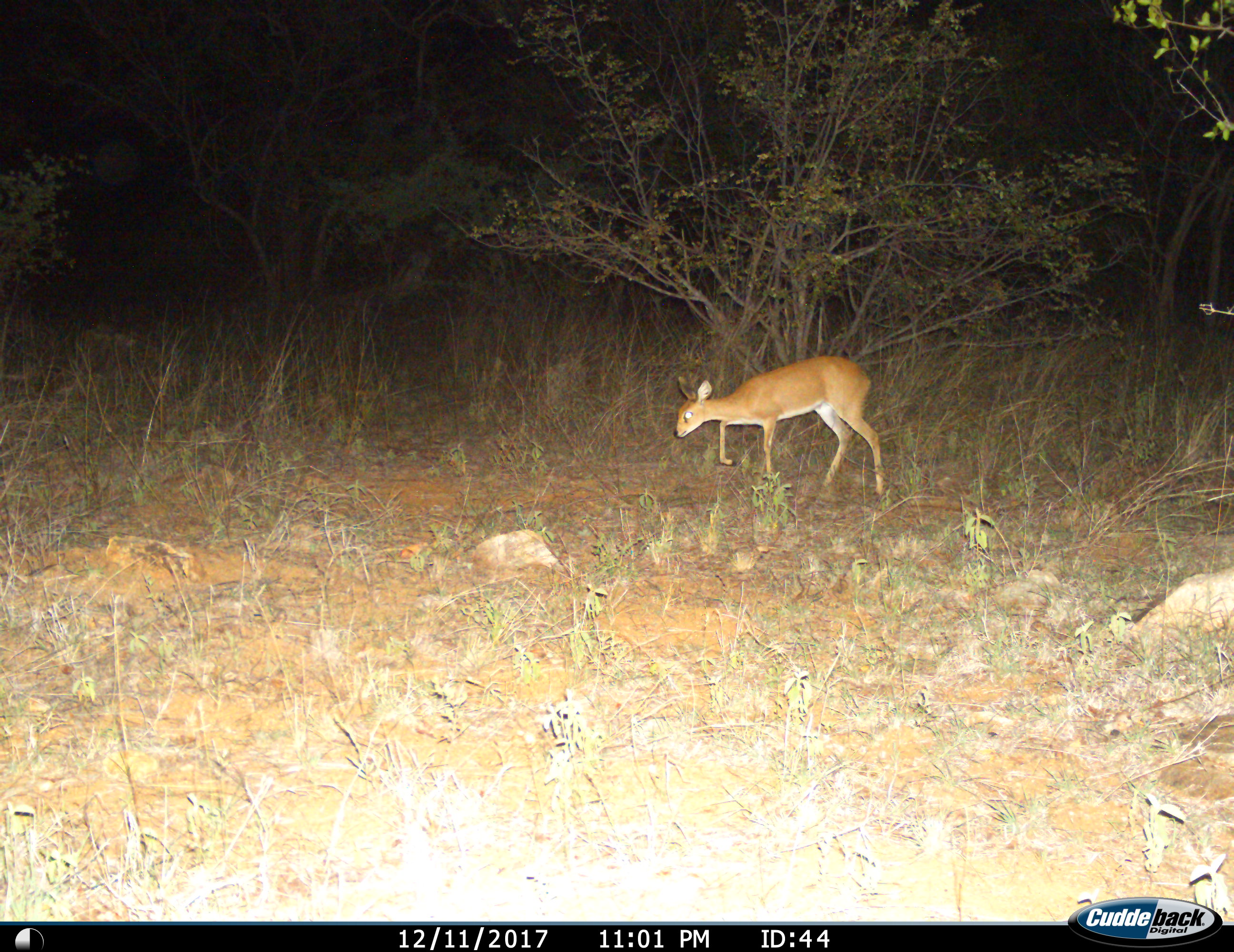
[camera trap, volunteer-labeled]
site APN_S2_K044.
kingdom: Animalia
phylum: Chordata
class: Mammalia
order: Artiodactyla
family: Bovidae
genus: Raphicerus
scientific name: Raphicerus campestris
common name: steenbok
Steenbok (Raphicerus campestris), count 1. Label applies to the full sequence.